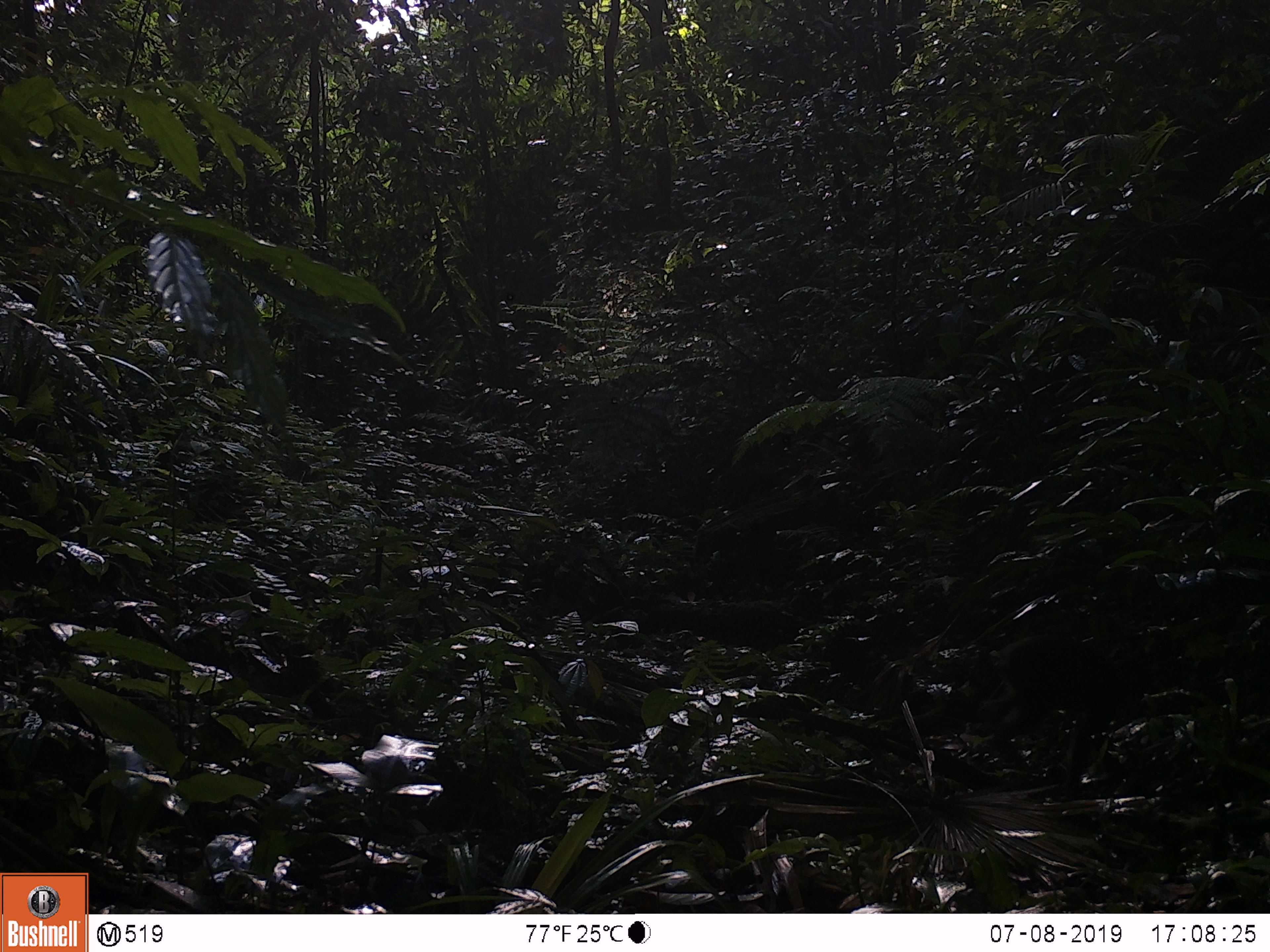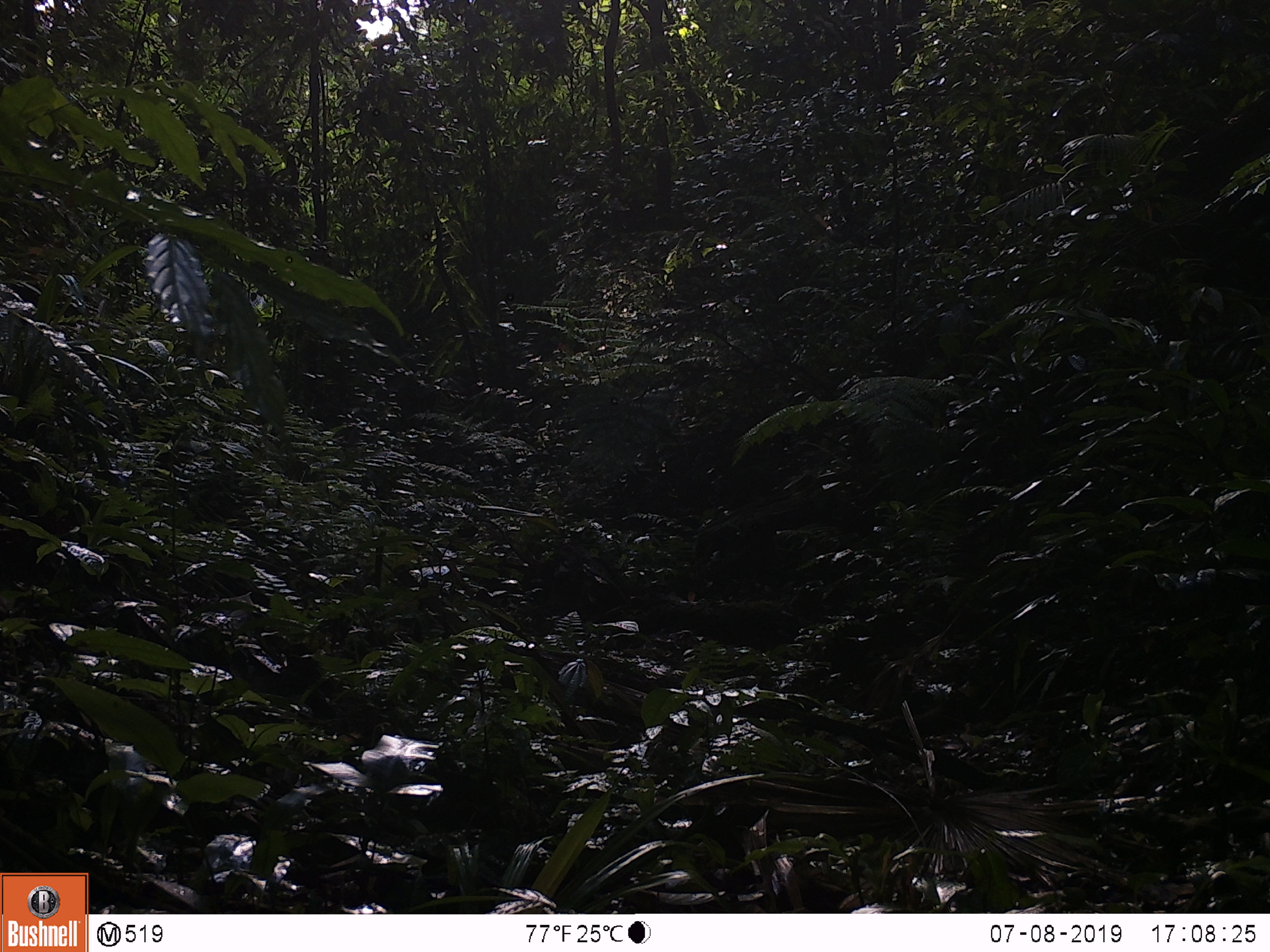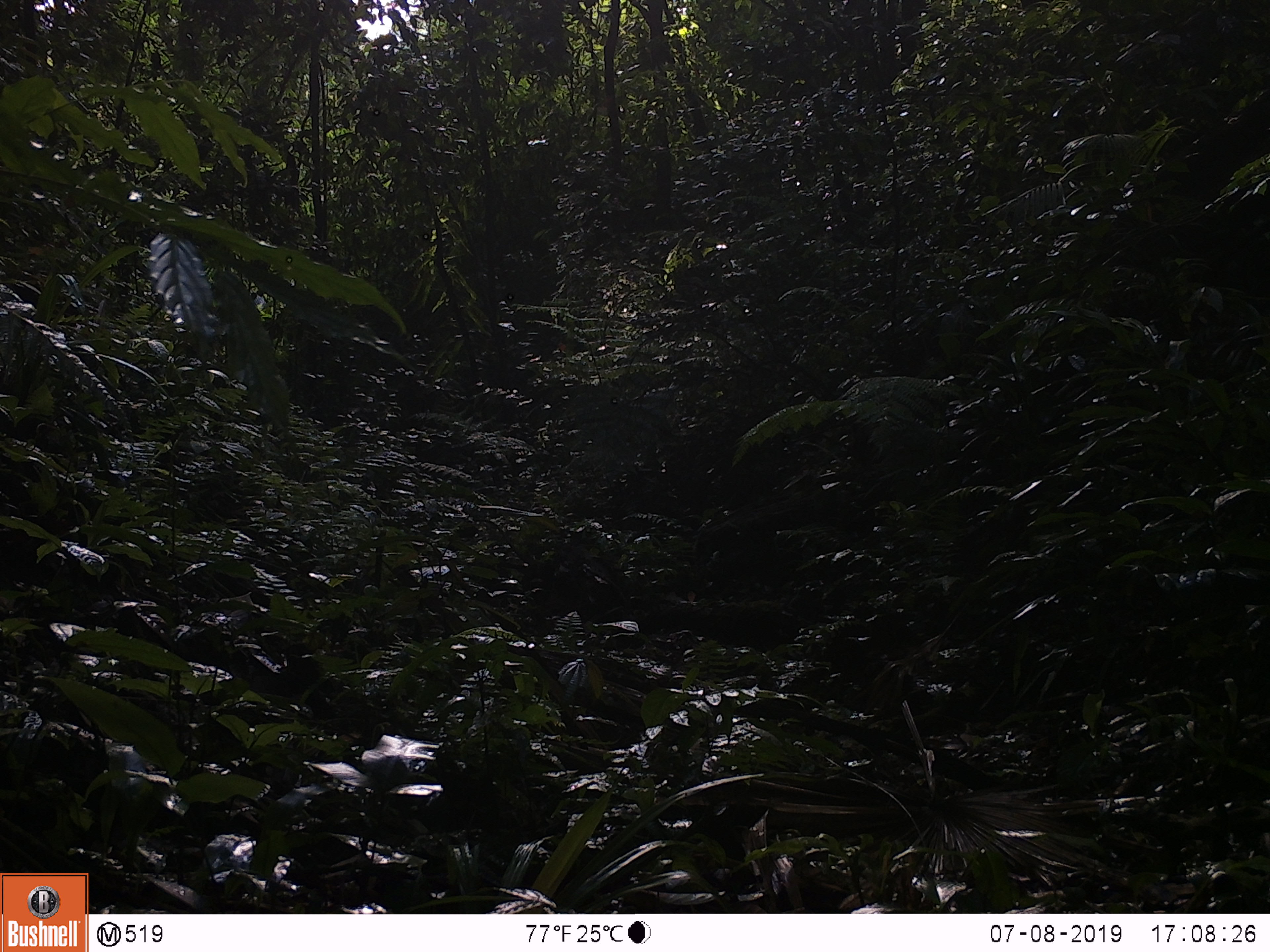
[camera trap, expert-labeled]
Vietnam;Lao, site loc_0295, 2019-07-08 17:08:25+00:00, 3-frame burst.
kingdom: Animalia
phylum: Chordata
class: Mammalia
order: Primates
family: Cercopithecidae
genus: Macaca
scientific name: Macaca arctoides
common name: stump-tailed macaque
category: stump tailed macaque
Stump tailed macaque (stump-tailed macaque) (Macaca arctoides). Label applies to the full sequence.